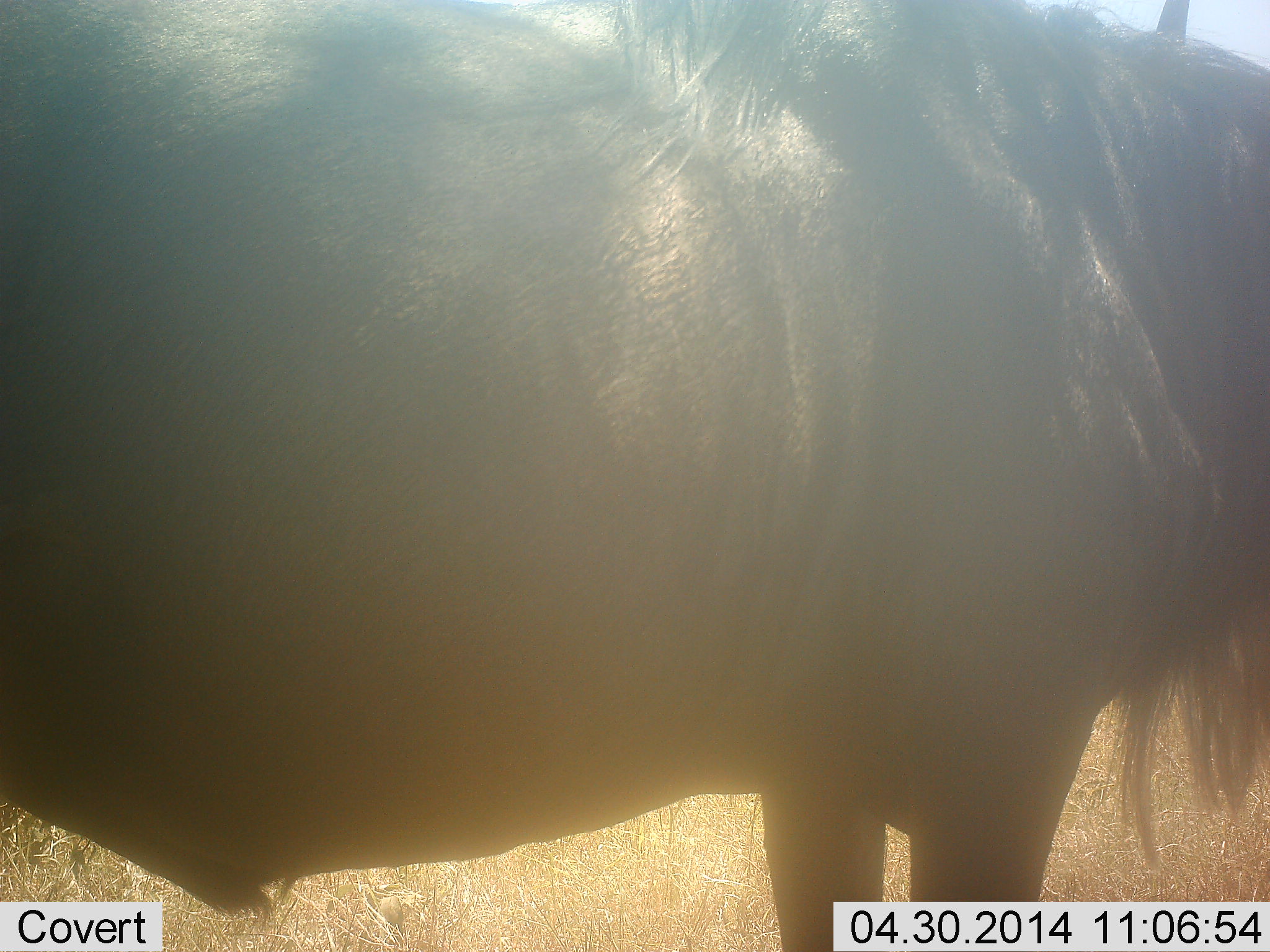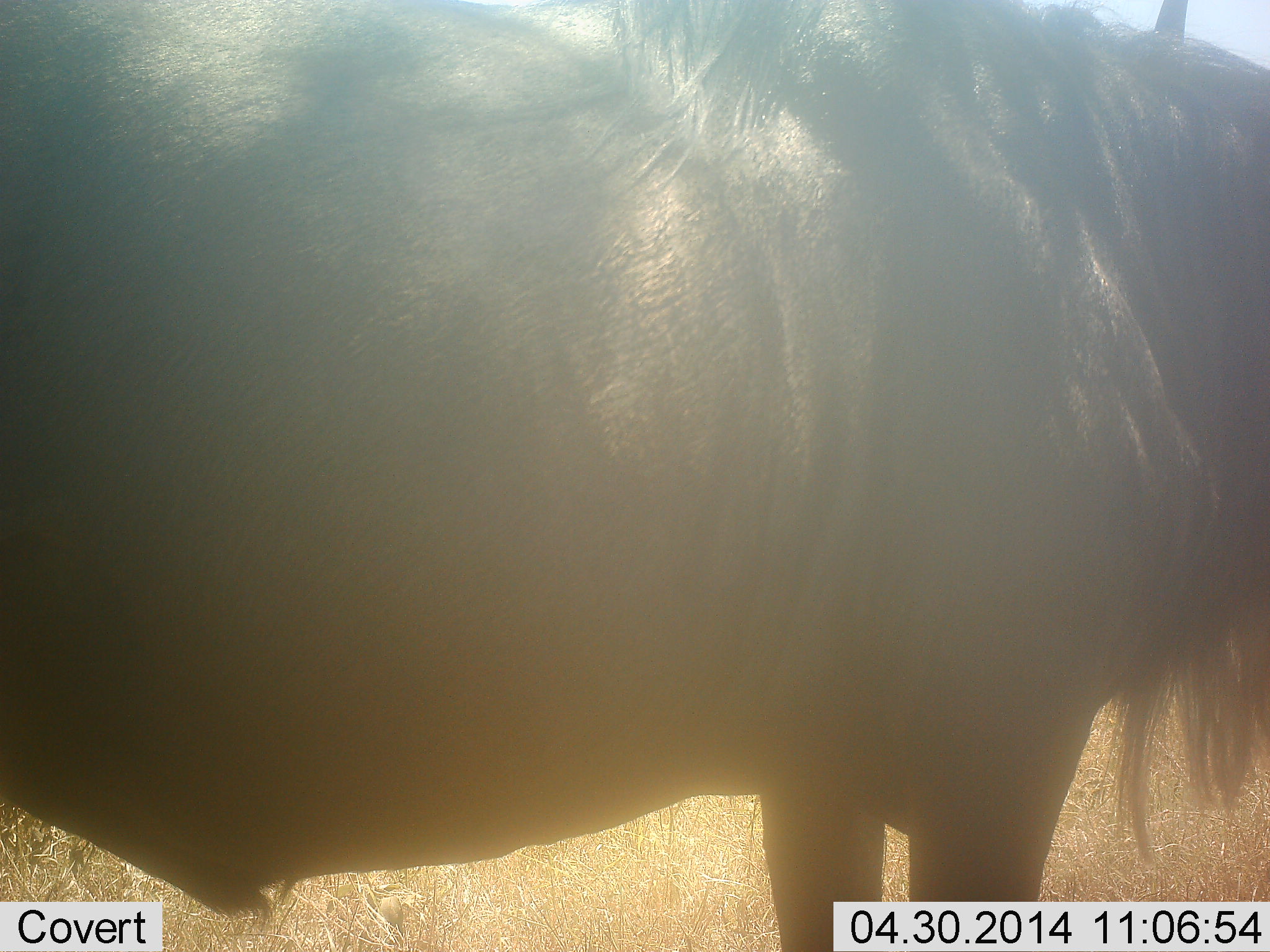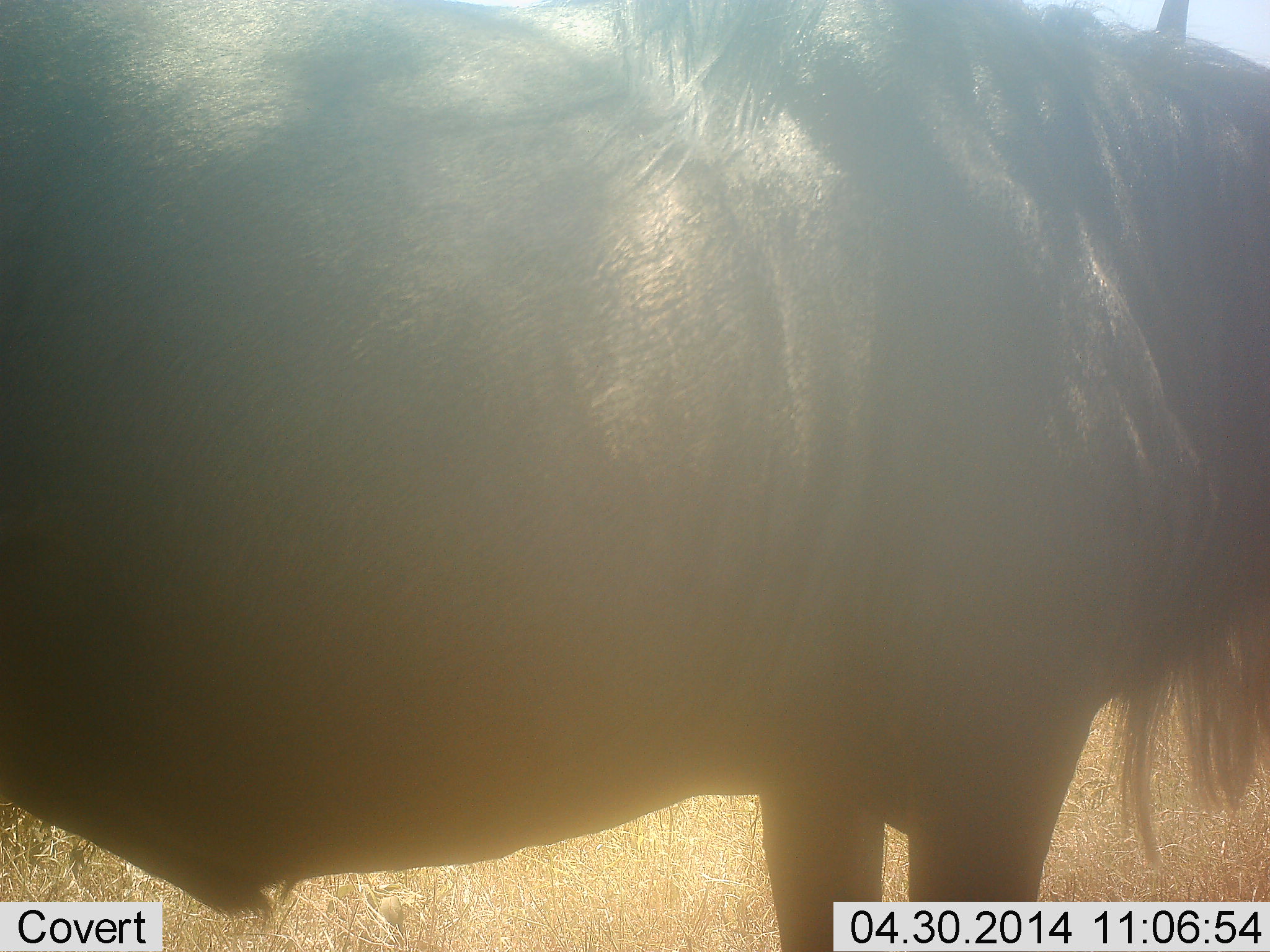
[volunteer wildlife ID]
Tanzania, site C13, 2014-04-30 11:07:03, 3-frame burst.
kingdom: Animalia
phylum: Chordata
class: Mammalia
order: Artiodactyla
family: Bovidae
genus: Connochaetes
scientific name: Connochaetes taurinus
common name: blue wildebeest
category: wildebeest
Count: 1.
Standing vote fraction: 100%.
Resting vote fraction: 0%.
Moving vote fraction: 0%.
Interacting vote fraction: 0%.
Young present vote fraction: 0%.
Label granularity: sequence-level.